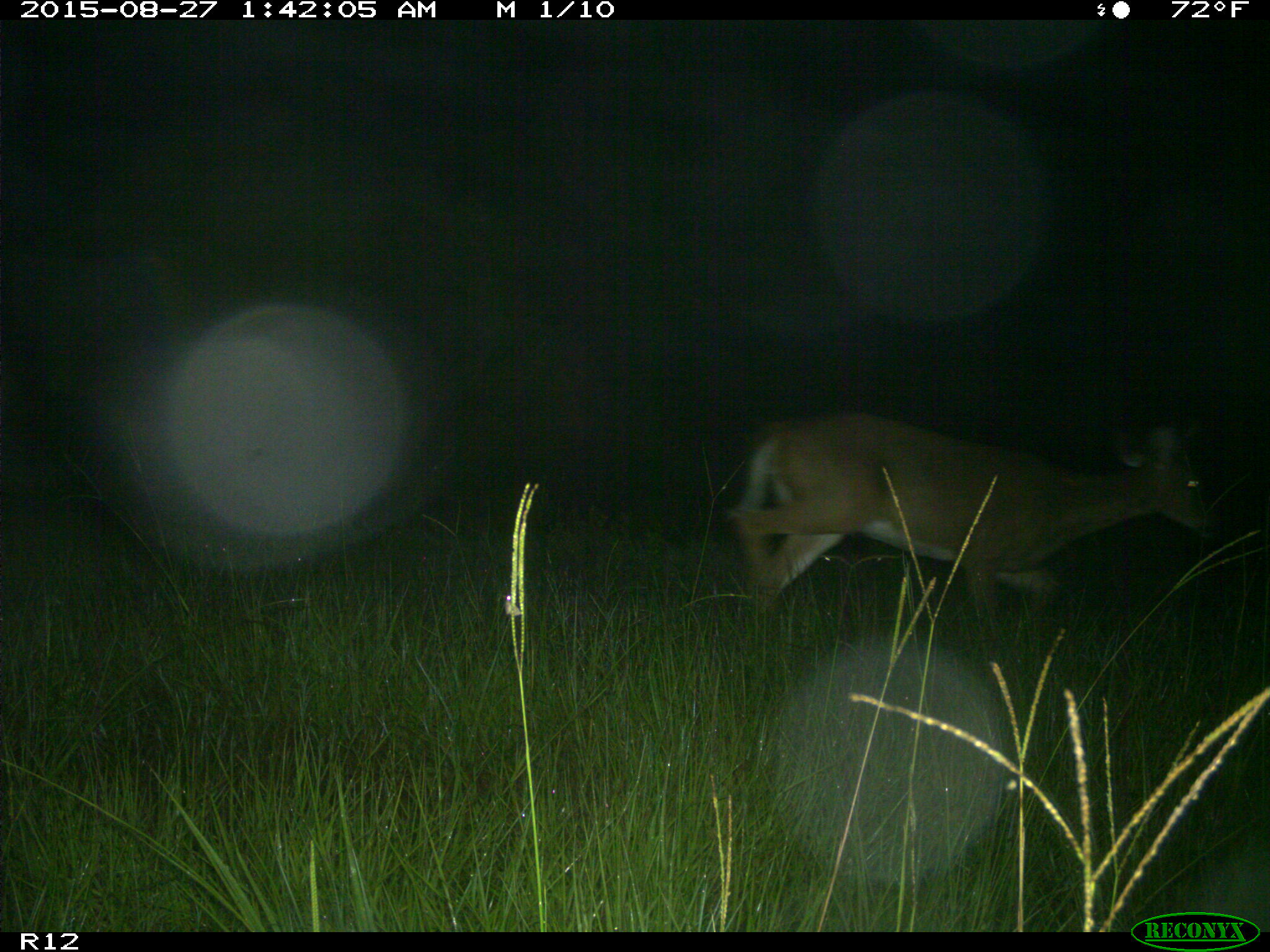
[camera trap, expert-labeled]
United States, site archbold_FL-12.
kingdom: Animalia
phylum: Chordata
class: Mammalia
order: Artiodactyla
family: Cervidae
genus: Odocoileus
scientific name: Odocoileus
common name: deer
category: unidentified deer